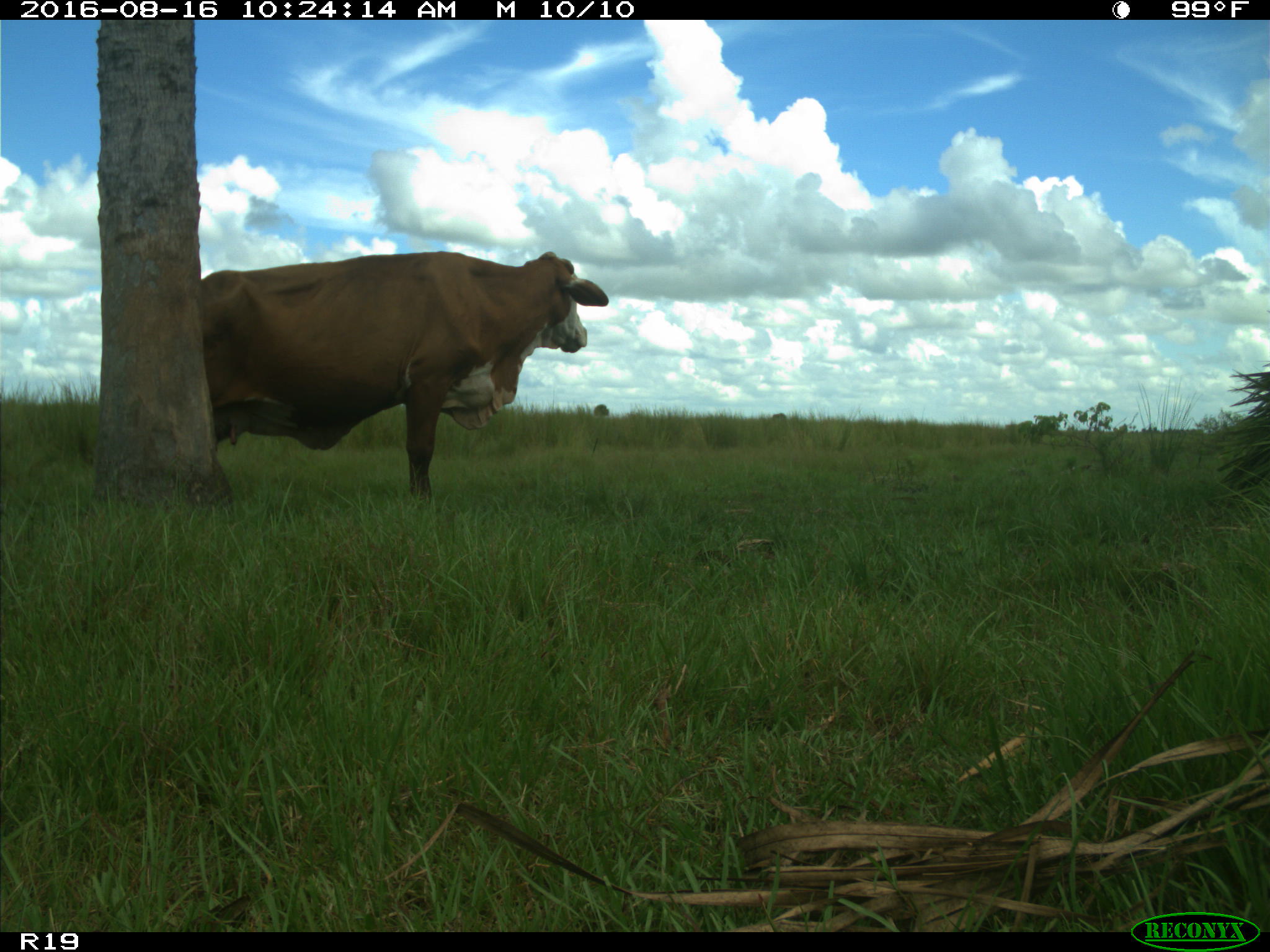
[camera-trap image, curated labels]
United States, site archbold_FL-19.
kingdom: Animalia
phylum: Chordata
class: Mammalia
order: Artiodactyla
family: Bovidae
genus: Bos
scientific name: Bos taurus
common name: domestic cow